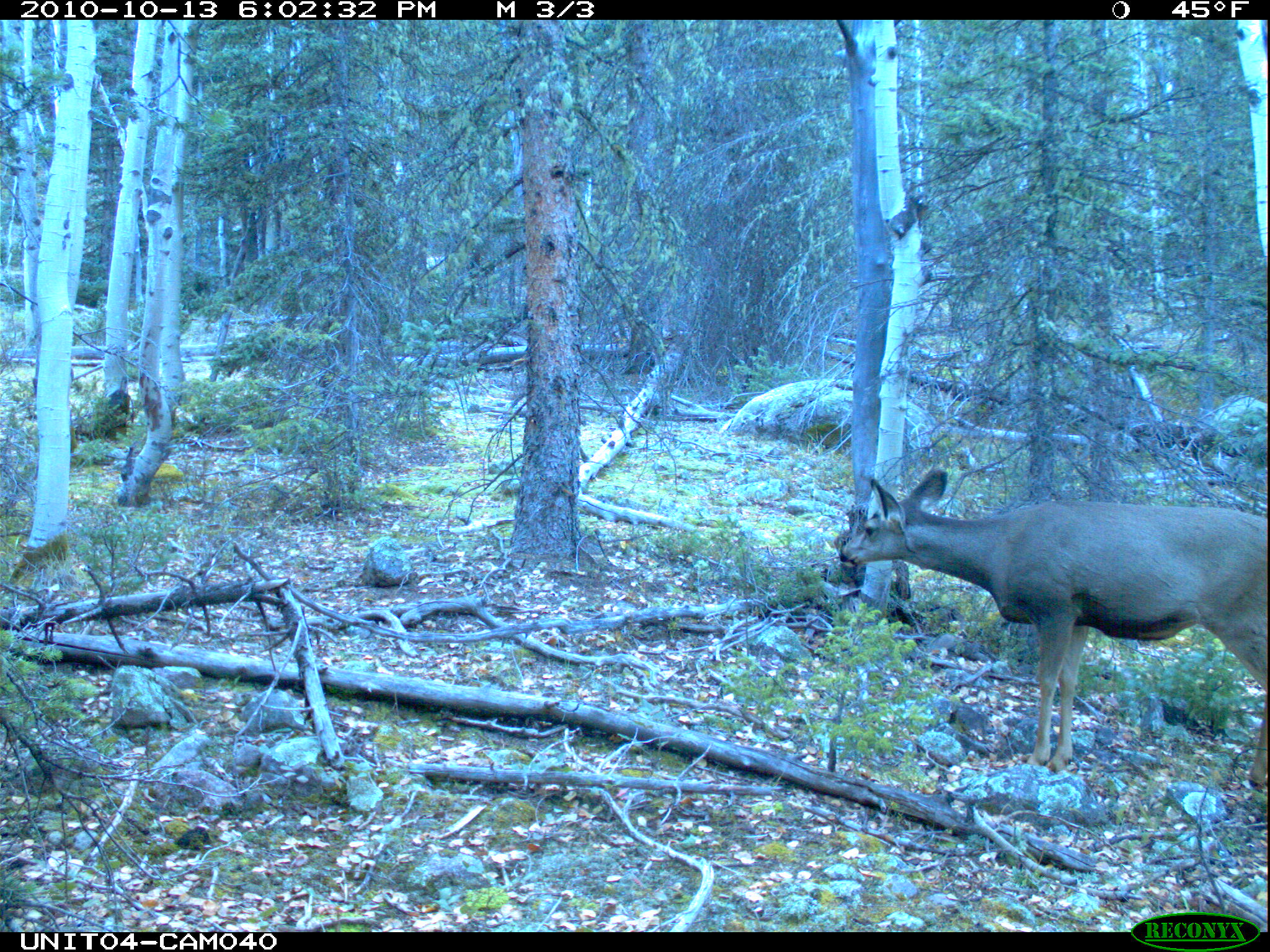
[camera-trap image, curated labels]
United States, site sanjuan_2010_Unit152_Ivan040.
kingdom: Animalia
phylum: Chordata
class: Mammalia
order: Artiodactyla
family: Cervidae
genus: Odocoileus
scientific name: Odocoileus hemionus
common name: mule deer